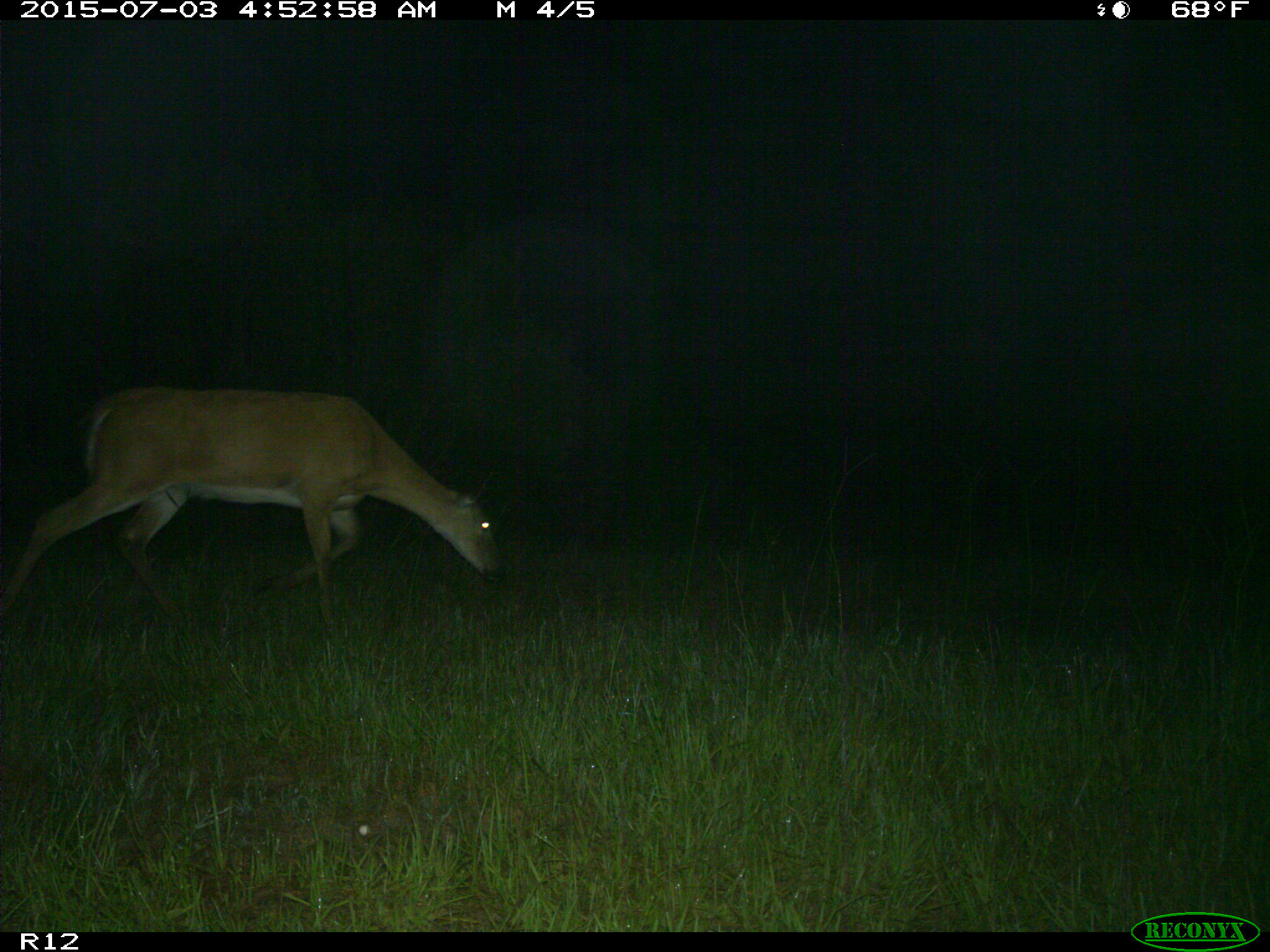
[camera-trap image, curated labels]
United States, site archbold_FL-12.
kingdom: Animalia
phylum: Chordata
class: Mammalia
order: Artiodactyla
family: Cervidae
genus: Odocoileus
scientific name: Odocoileus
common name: deer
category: unidentified deer